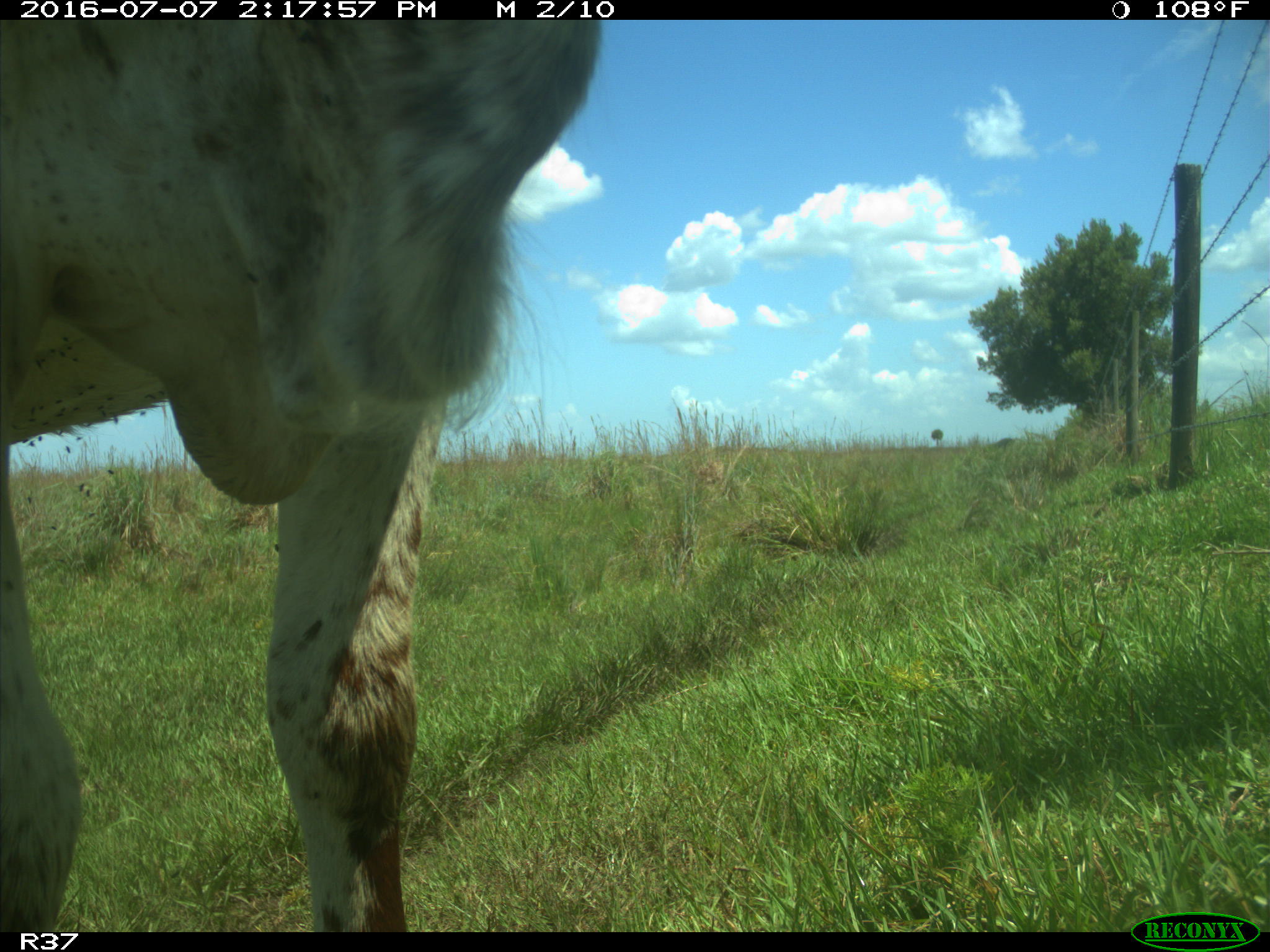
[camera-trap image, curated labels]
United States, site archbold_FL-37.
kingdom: Animalia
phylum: Chordata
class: Mammalia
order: Artiodactyla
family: Bovidae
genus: Bos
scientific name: Bos taurus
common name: domestic cow